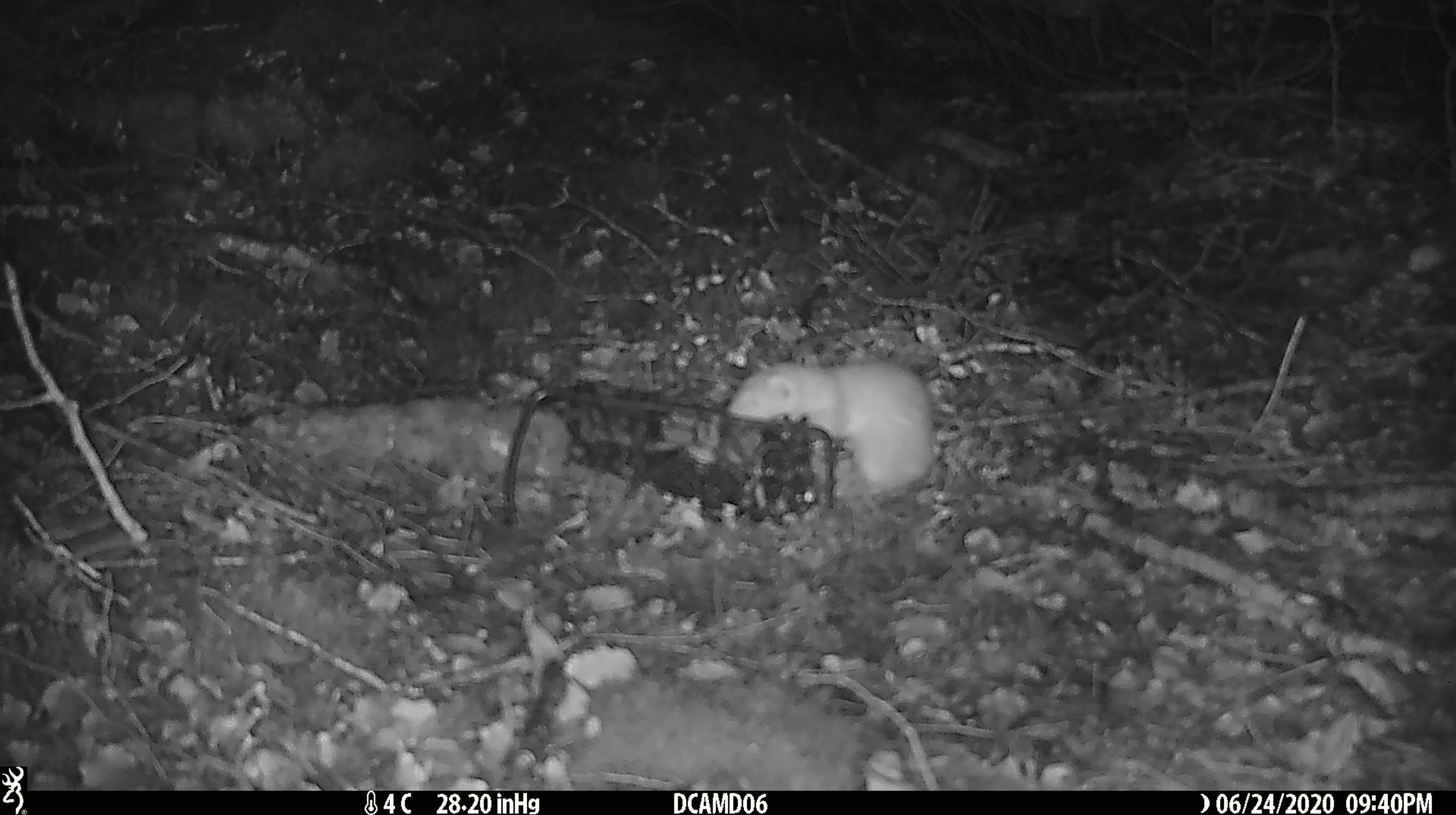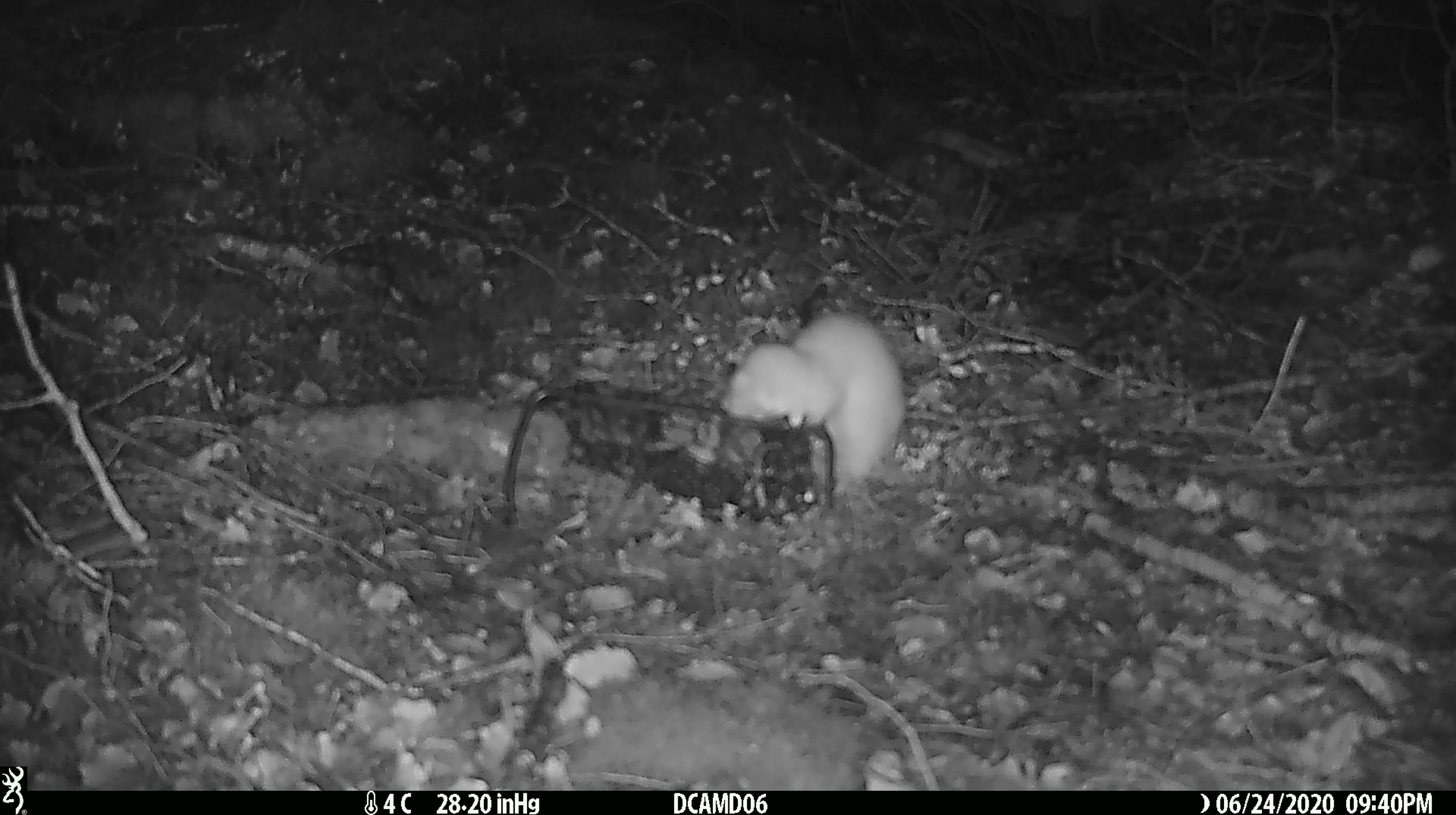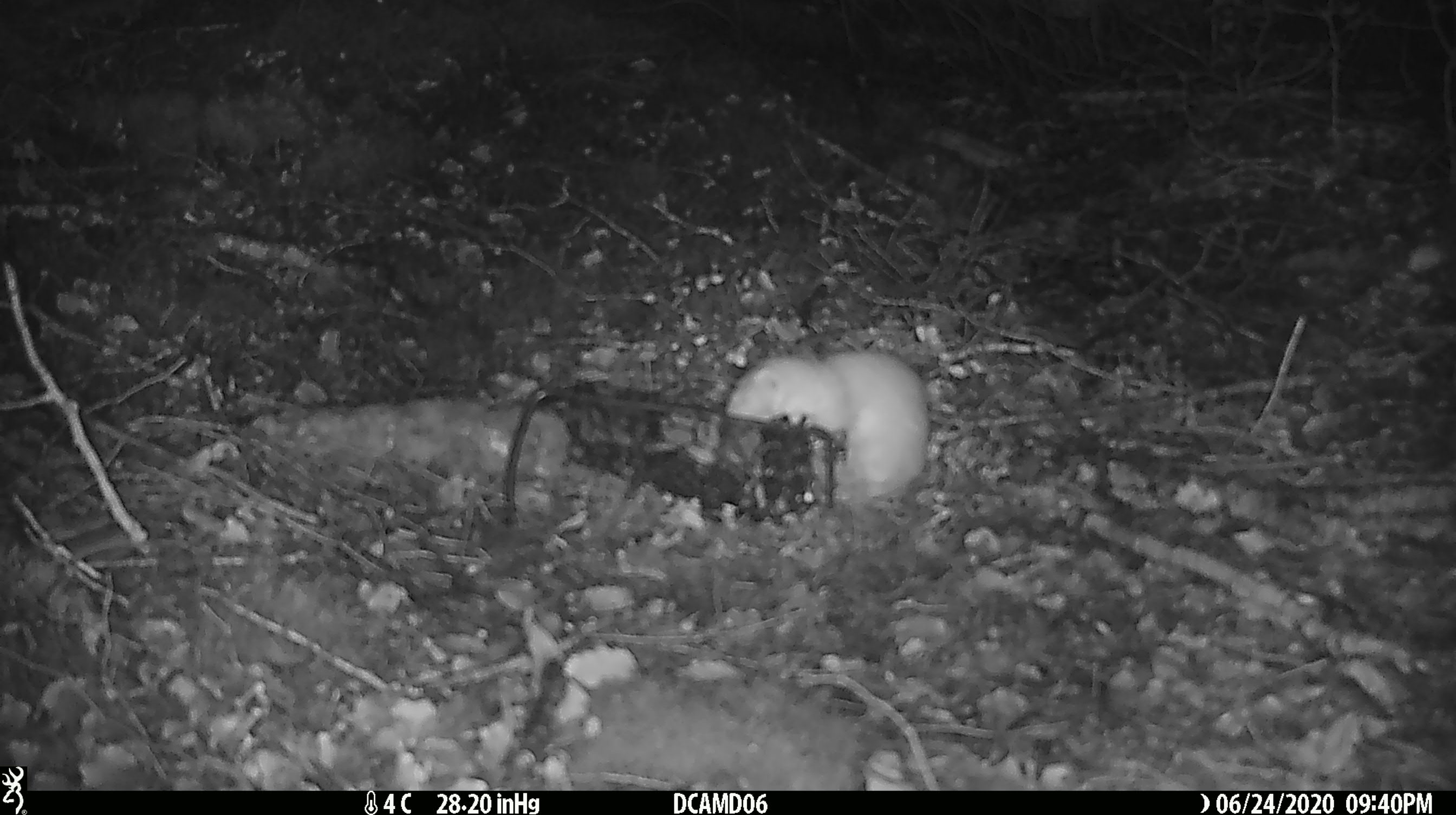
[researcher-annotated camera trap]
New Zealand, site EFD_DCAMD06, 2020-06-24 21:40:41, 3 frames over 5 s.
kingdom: Animalia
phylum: Chordata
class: Mammalia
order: Carnivora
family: Mustelidae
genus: Mustela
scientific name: Mustela nivalis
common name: least weasel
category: weasel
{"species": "weasel (least weasel) (Mustela nivalis)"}